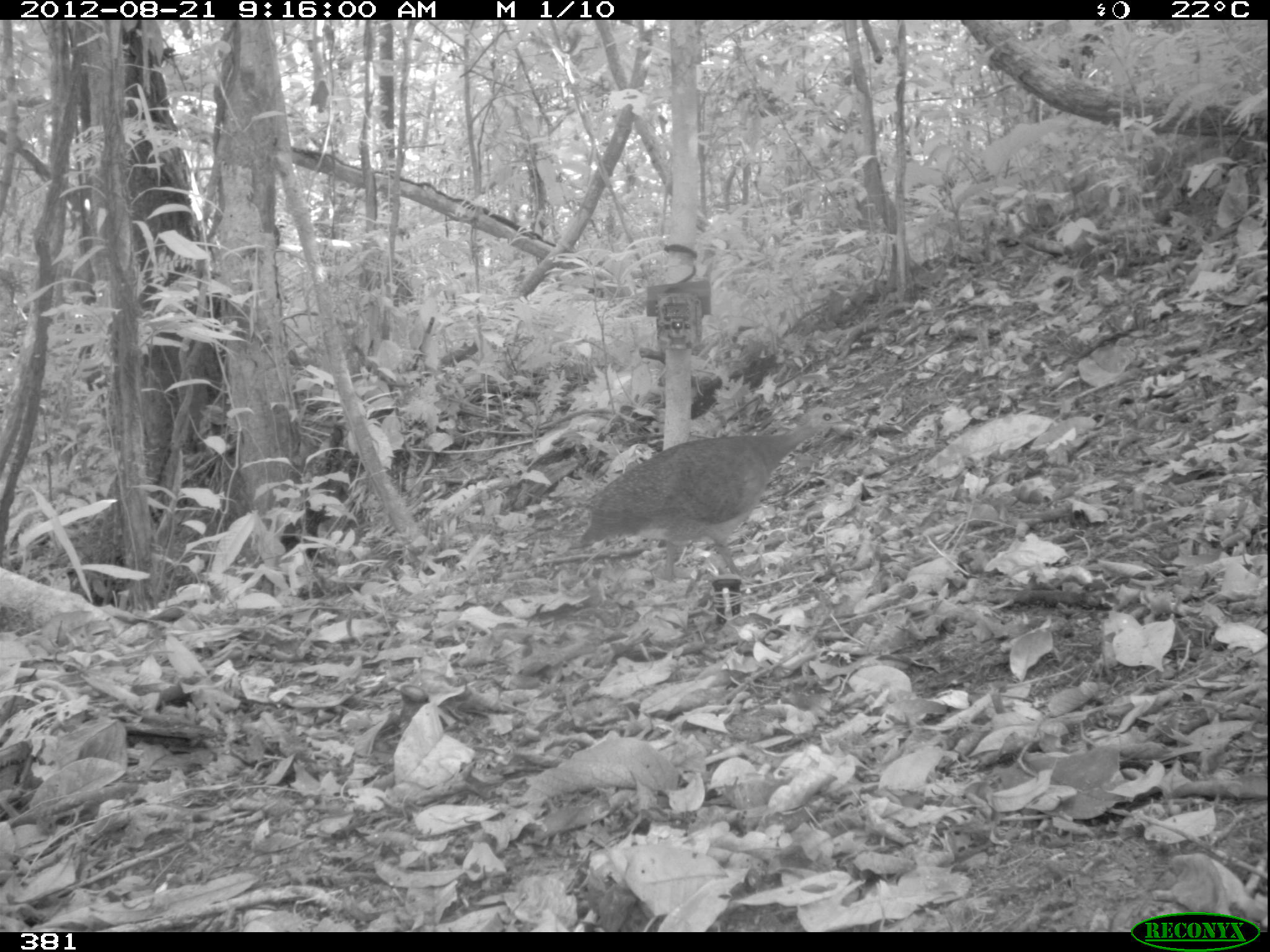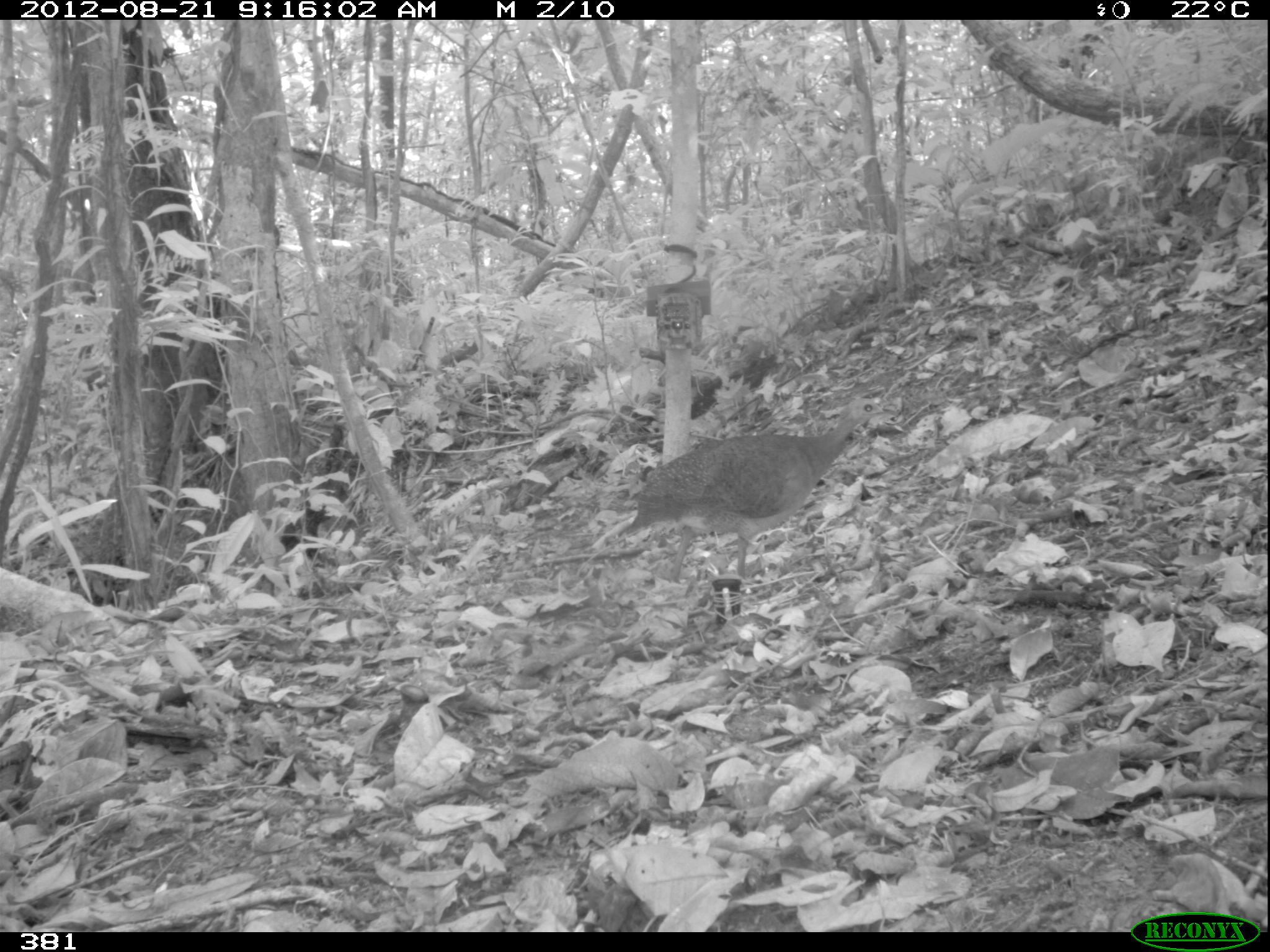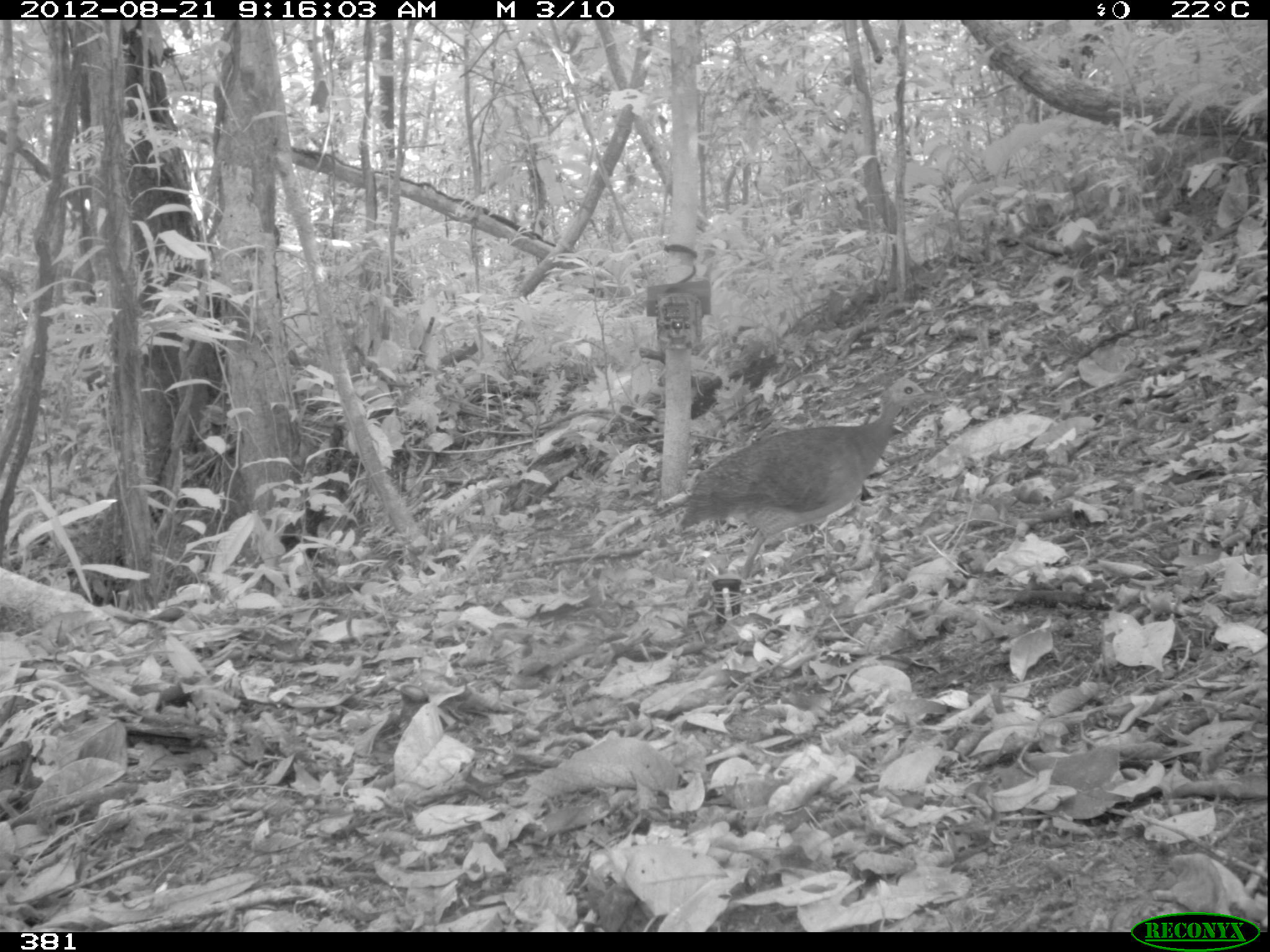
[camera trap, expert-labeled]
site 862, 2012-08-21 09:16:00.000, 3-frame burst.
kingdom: Animalia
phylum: Chordata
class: Aves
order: Galliformes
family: Phasianidae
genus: Alectoris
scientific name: Alectoris rufa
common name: red-legged partridge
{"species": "Alectoris rufa (red-legged partridge)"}